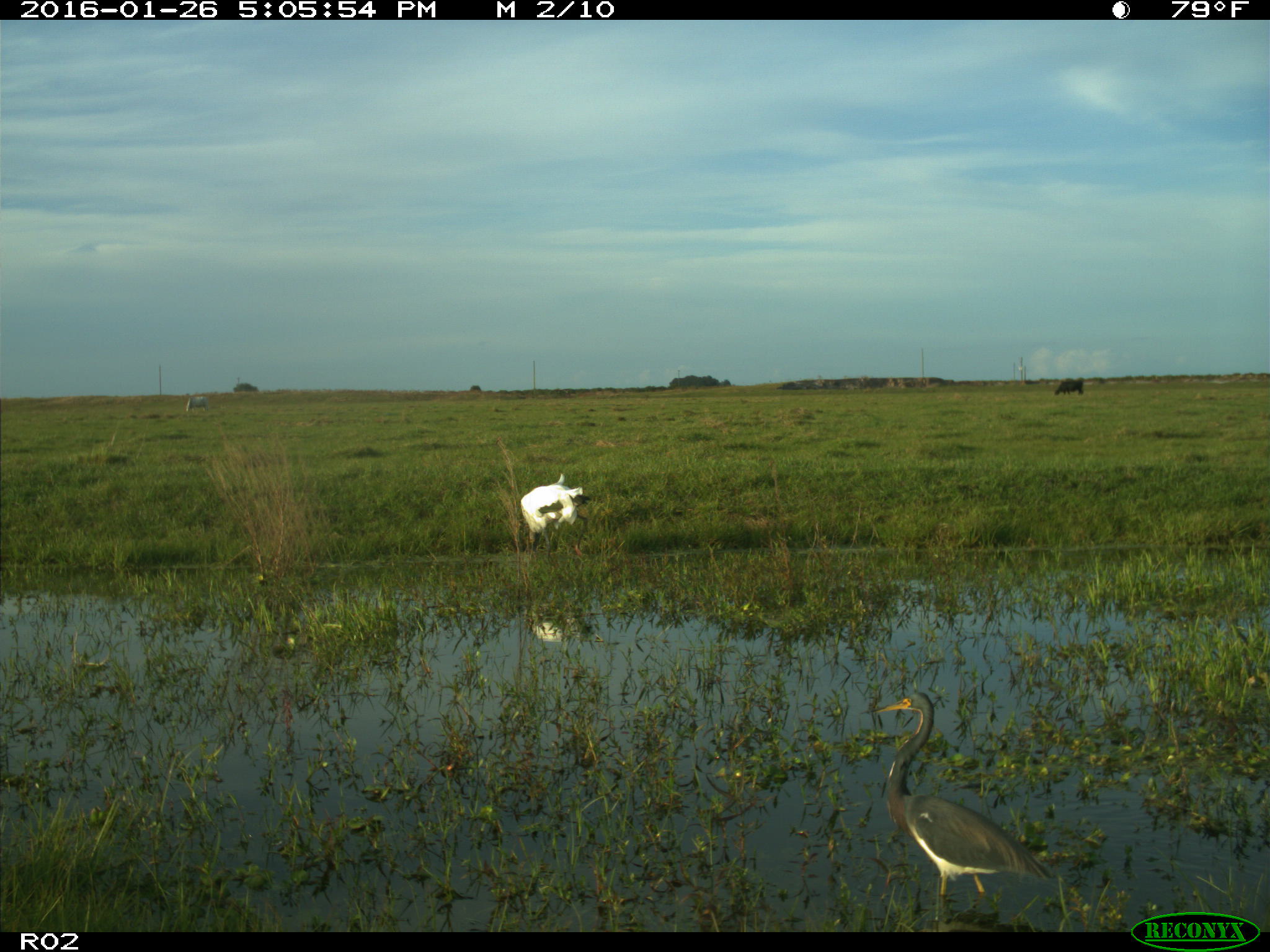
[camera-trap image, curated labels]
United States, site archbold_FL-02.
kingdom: Animalia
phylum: Chordata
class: Aves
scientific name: Aves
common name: birds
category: unidentified bird